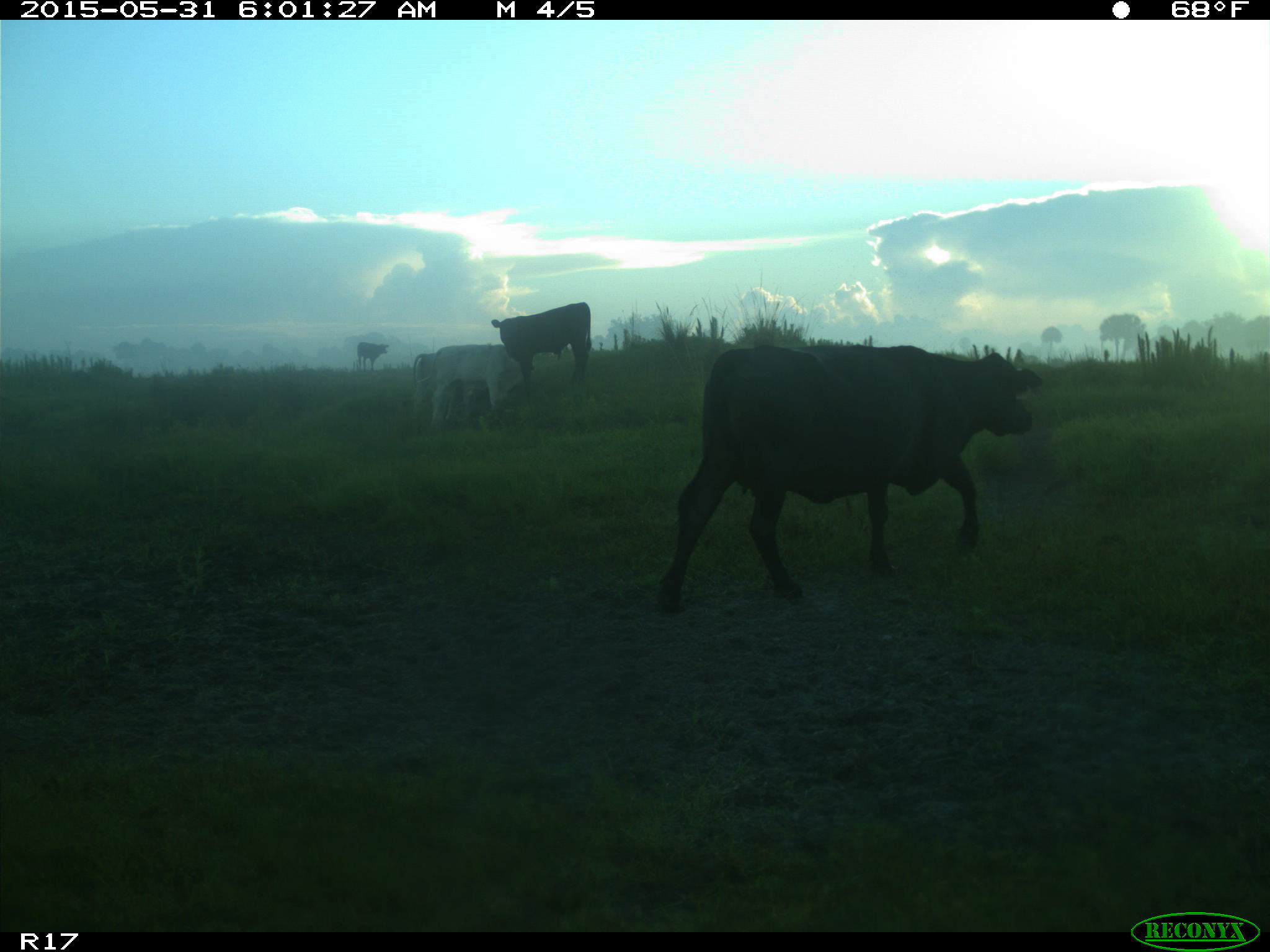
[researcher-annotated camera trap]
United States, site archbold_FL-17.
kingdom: Animalia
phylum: Chordata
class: Mammalia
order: Artiodactyla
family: Bovidae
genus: Bos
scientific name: Bos taurus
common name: domestic cow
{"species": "Bos taurus (domestic cow)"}